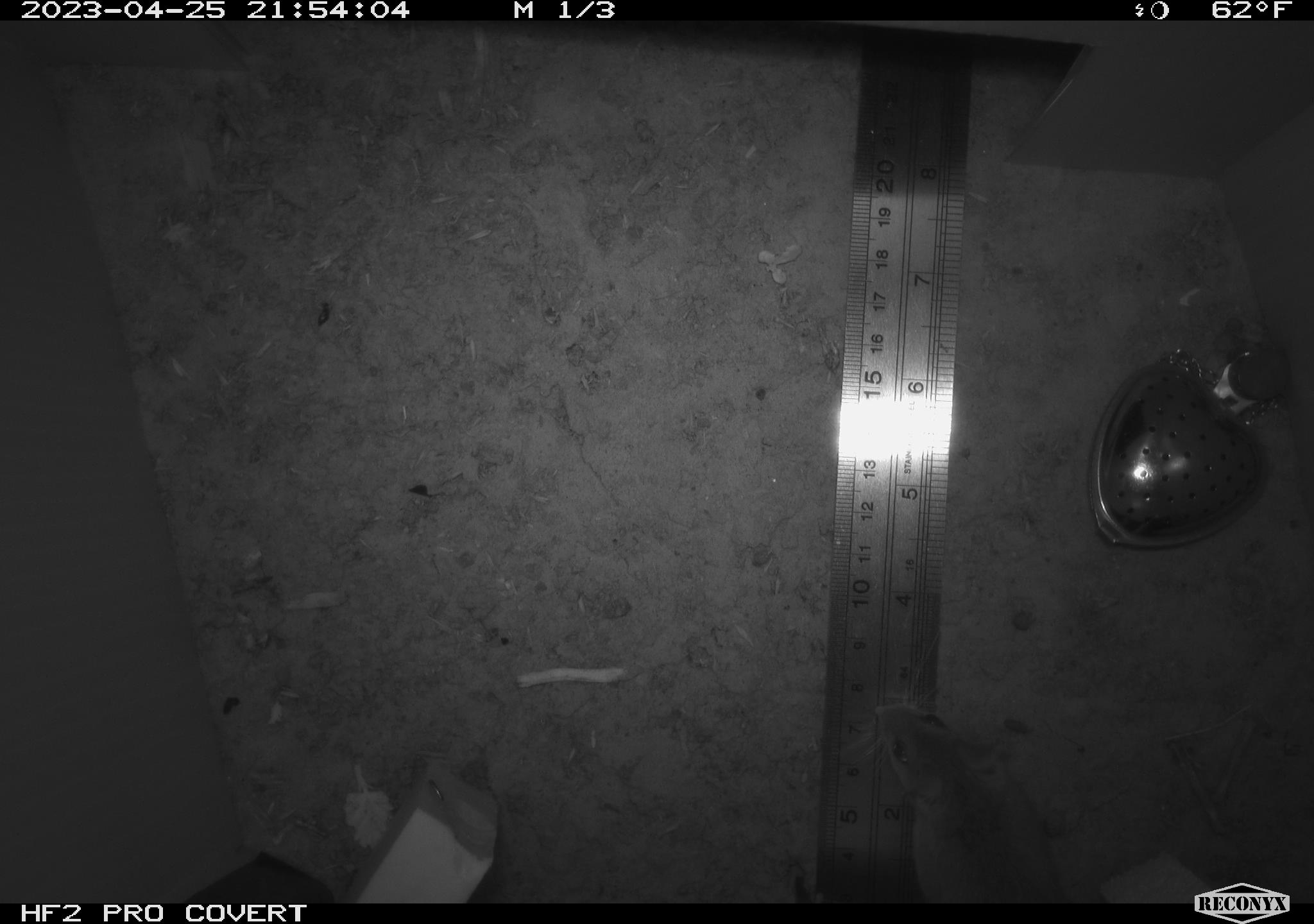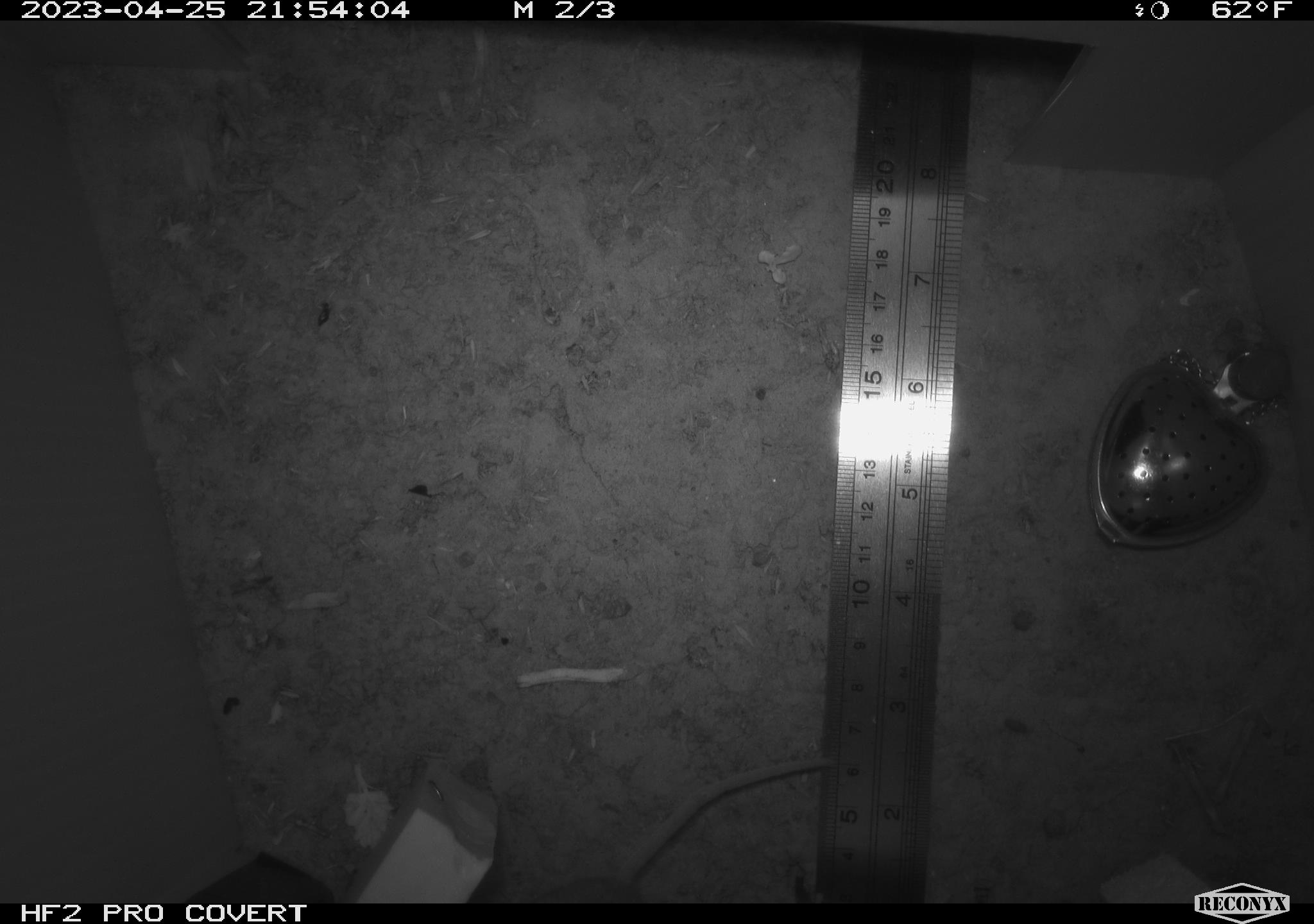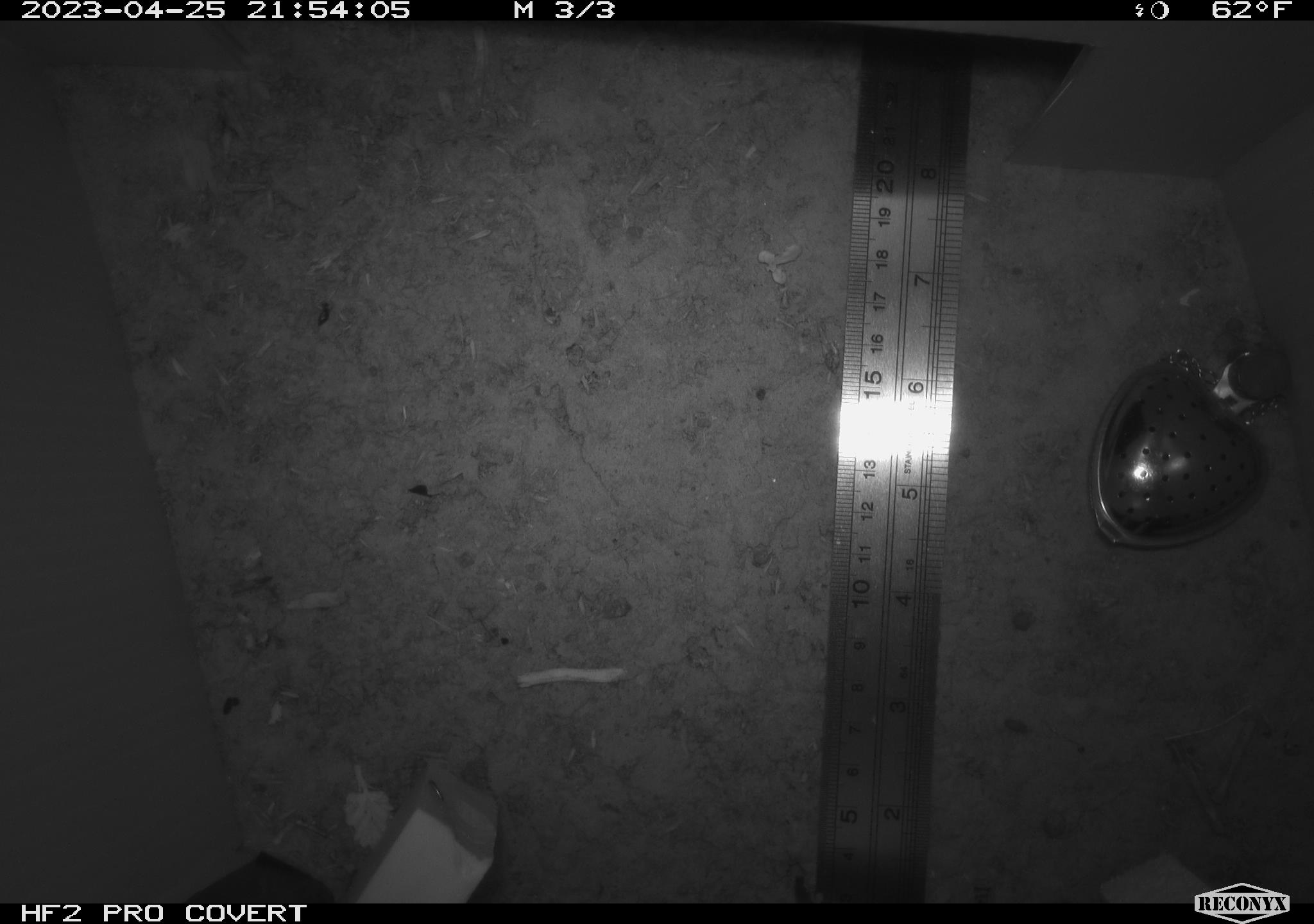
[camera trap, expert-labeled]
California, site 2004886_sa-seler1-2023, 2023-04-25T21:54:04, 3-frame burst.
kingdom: Animalia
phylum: Chordata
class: Mammalia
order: Rodentia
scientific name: Rodentia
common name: mouse species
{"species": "mouse species (Rodentia)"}